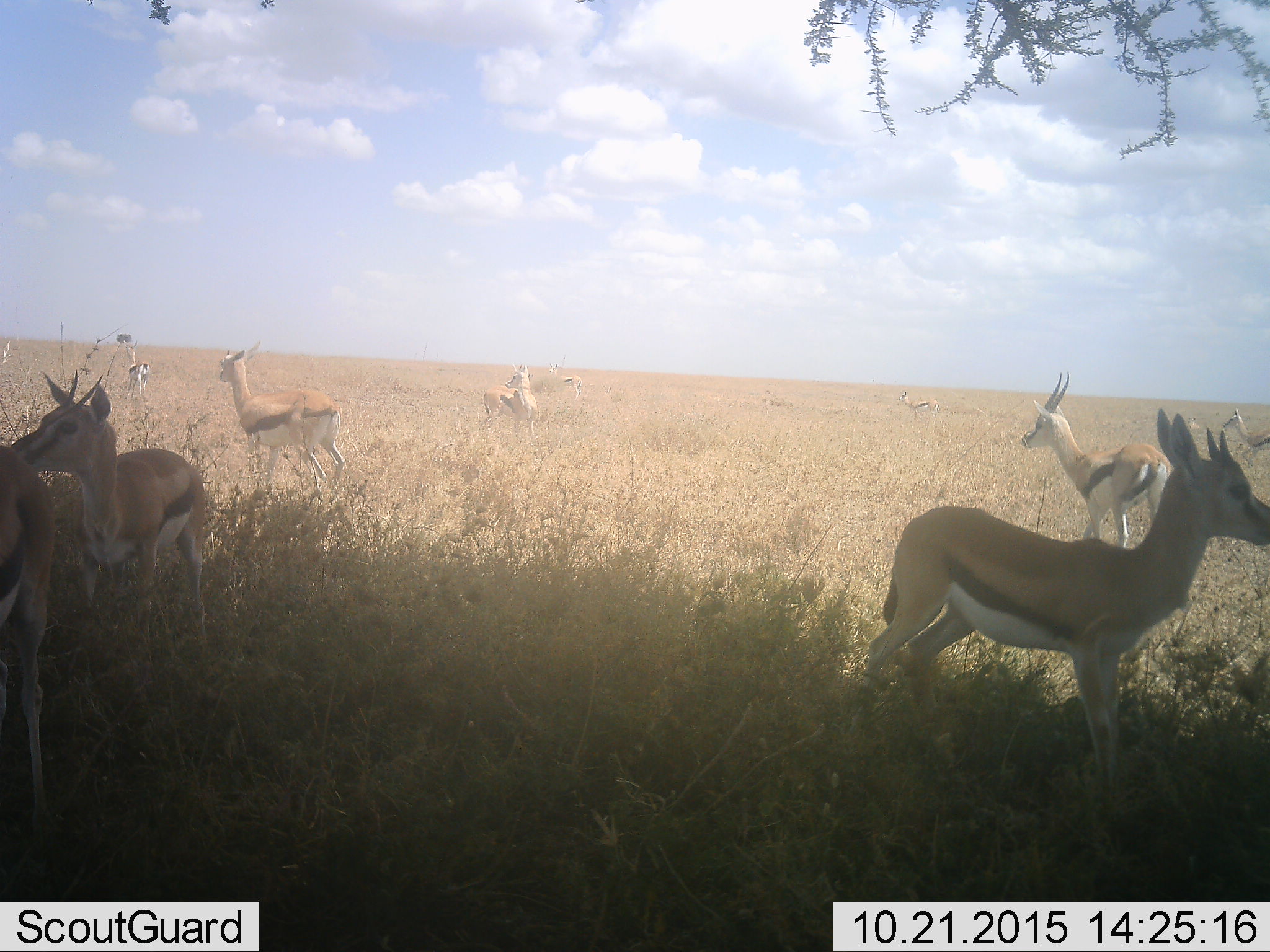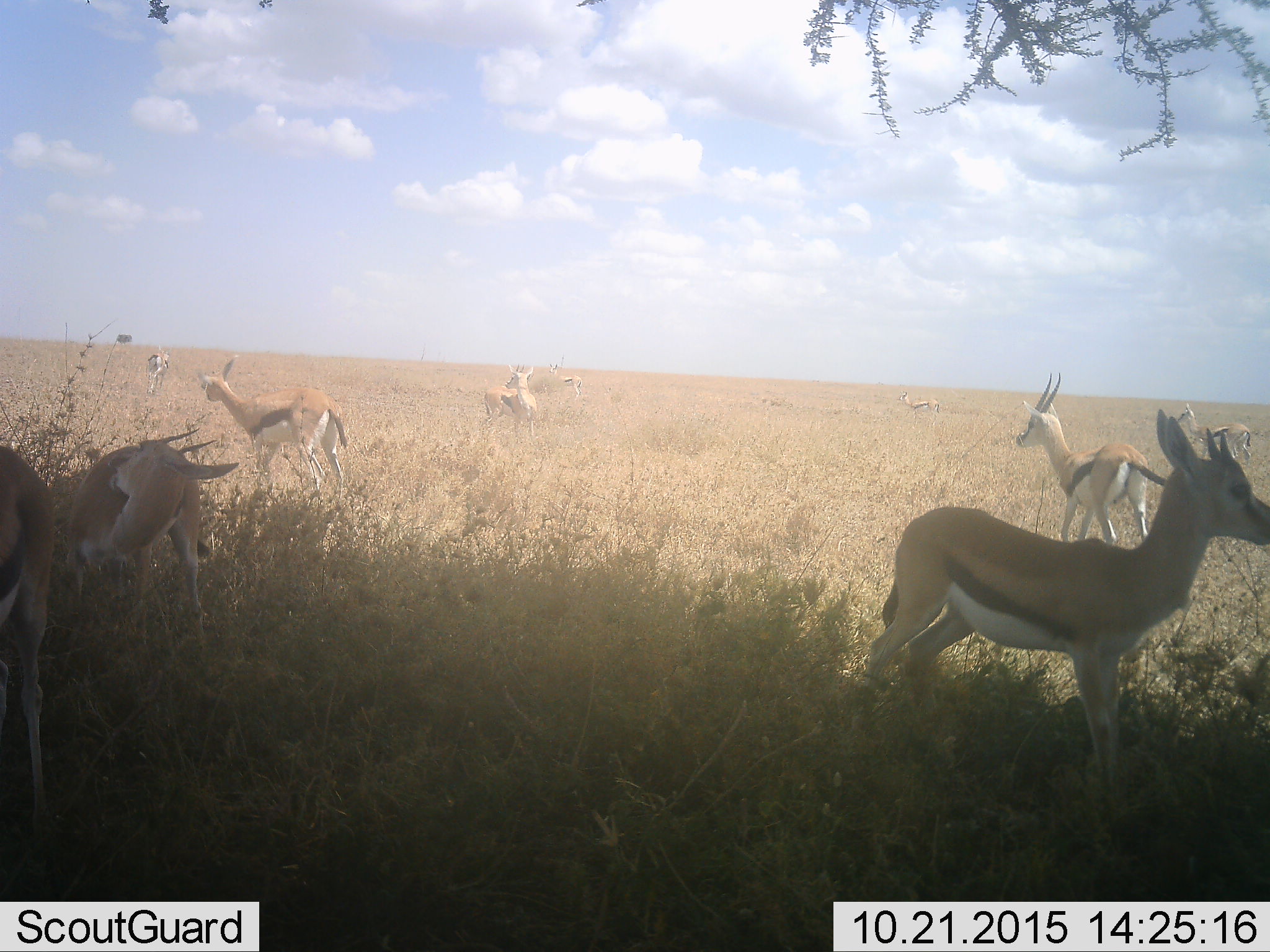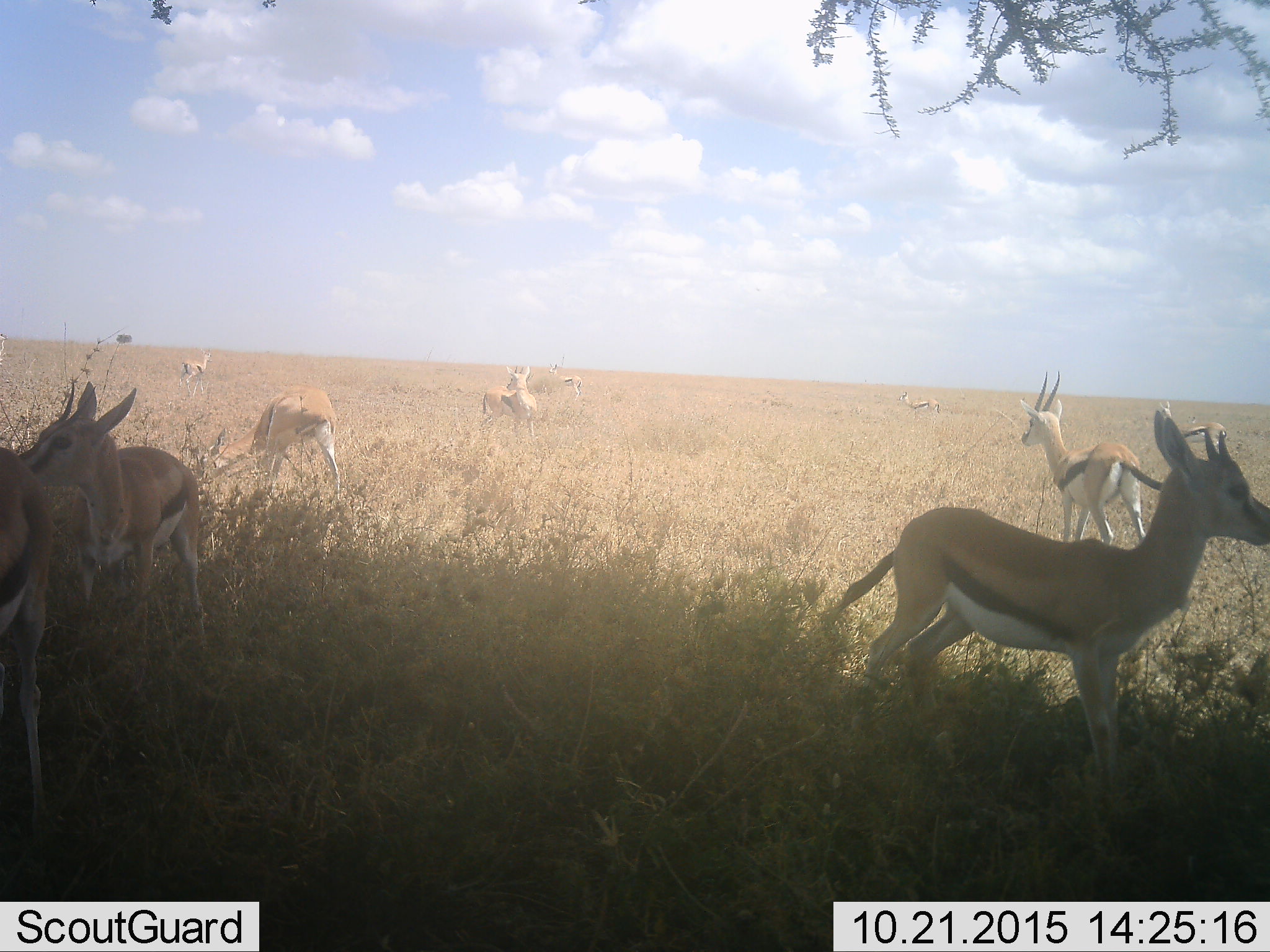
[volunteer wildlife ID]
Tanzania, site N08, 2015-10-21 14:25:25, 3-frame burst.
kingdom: Animalia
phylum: Chordata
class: Mammalia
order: Artiodactyla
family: Bovidae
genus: Eudorcas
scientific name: Eudorcas thomsonii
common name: thomson's gazelle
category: gazellethomsons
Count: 11-50.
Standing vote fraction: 100%.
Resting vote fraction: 11%.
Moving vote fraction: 33%.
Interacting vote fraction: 22%.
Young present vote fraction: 11%.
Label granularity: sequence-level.